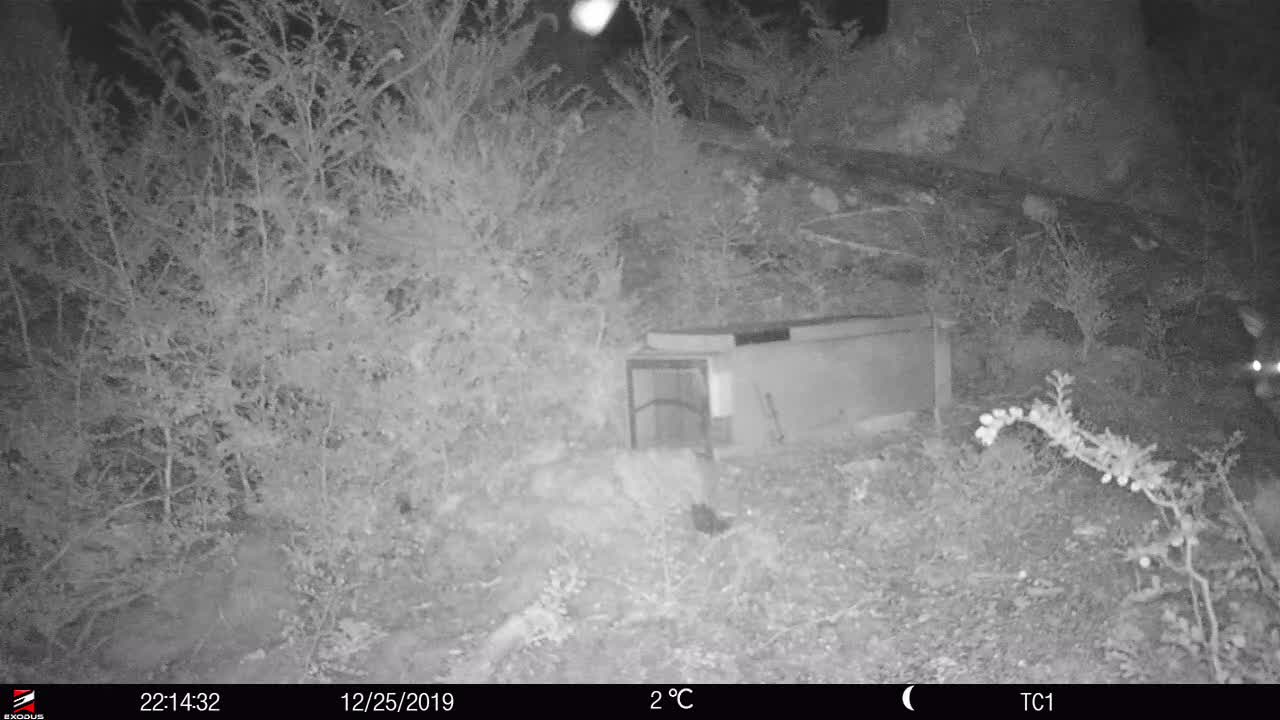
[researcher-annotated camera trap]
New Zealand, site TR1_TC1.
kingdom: Animalia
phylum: Chordata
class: Mammalia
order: Diprotodontia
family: Phalangeridae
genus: Trichosurus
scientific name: Trichosurus vulpecula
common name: common brushtail possum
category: possum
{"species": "possum (common brushtail possum) (Trichosurus vulpecula)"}